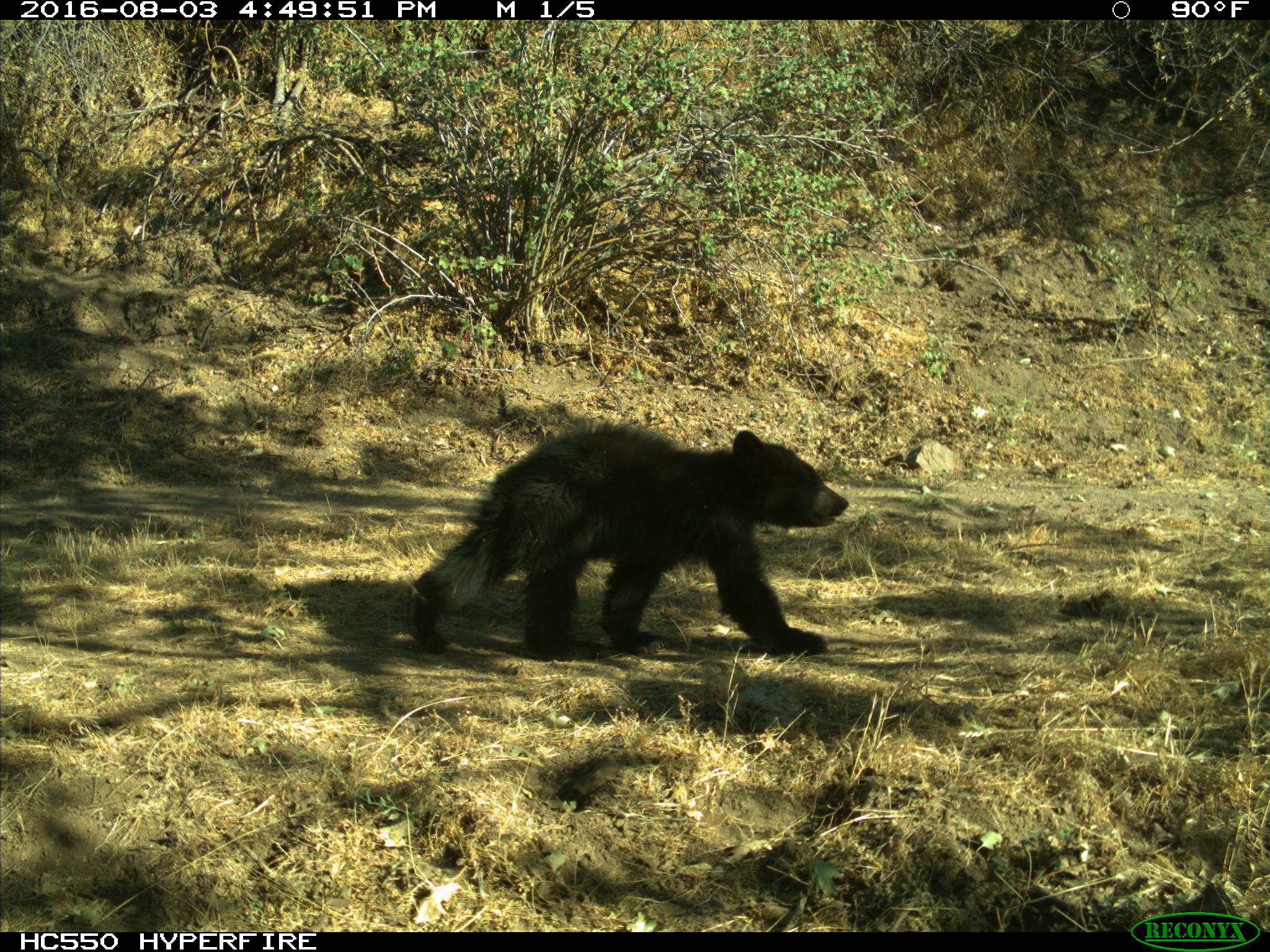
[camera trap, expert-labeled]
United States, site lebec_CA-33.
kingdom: Animalia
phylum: Chordata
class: Mammalia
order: Carnivora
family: Ursidae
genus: Ursus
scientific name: Ursus americanus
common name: american black bear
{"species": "Ursus americanus (american black bear)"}